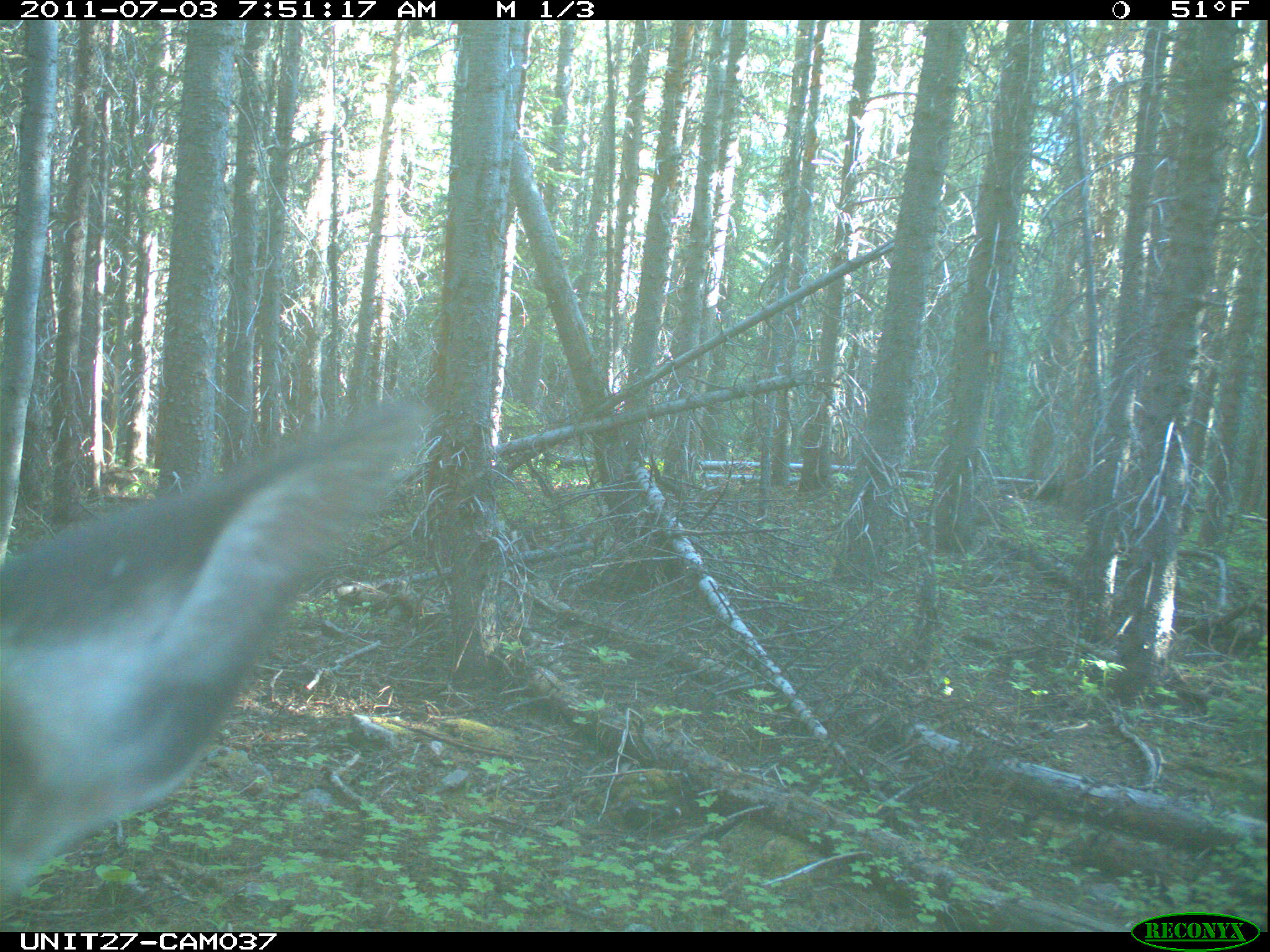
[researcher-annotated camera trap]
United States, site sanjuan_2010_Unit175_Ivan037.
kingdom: Animalia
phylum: Chordata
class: Mammalia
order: Artiodactyla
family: Cervidae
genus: Cervus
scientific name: Cervus elaphus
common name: red deer